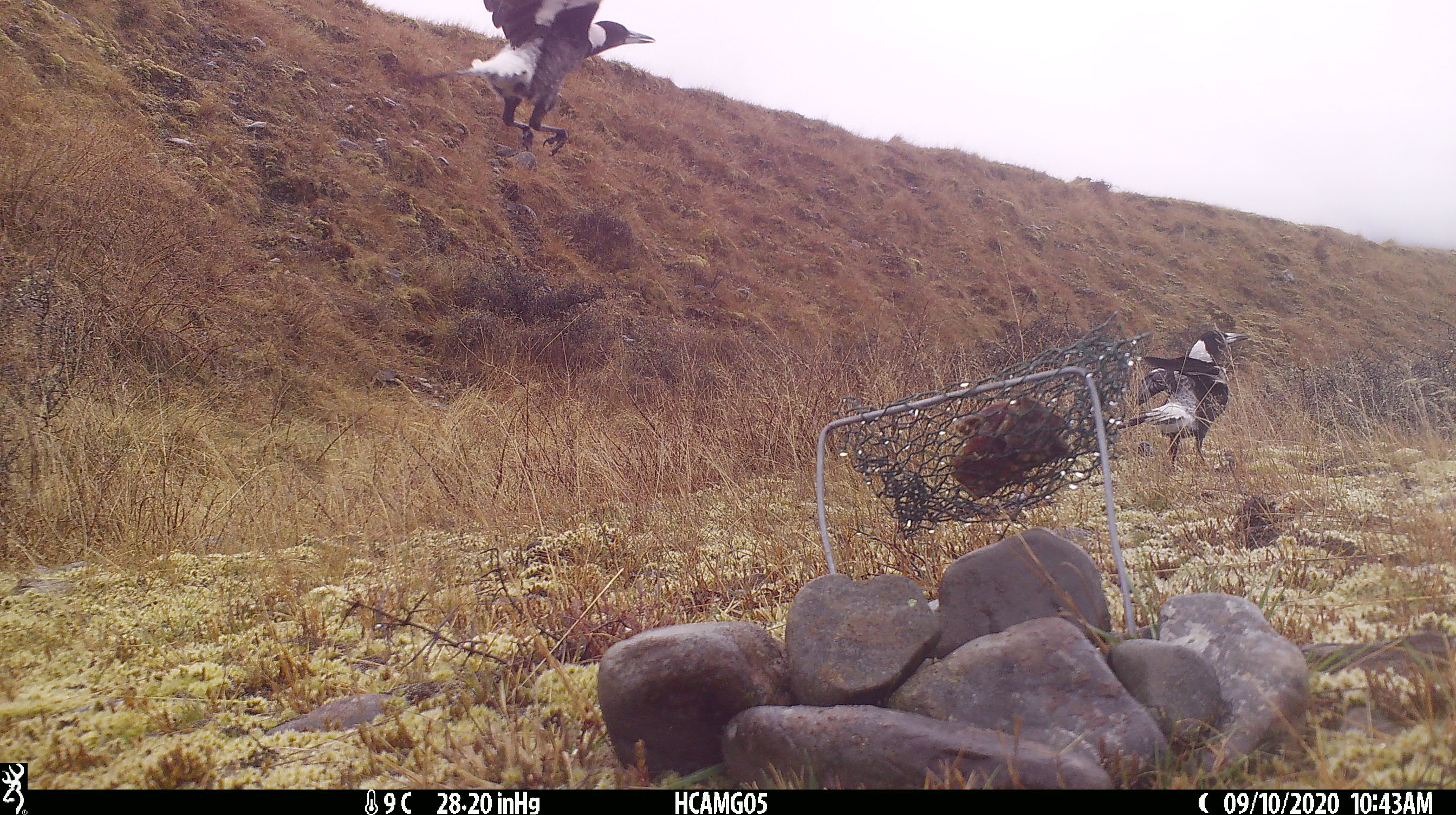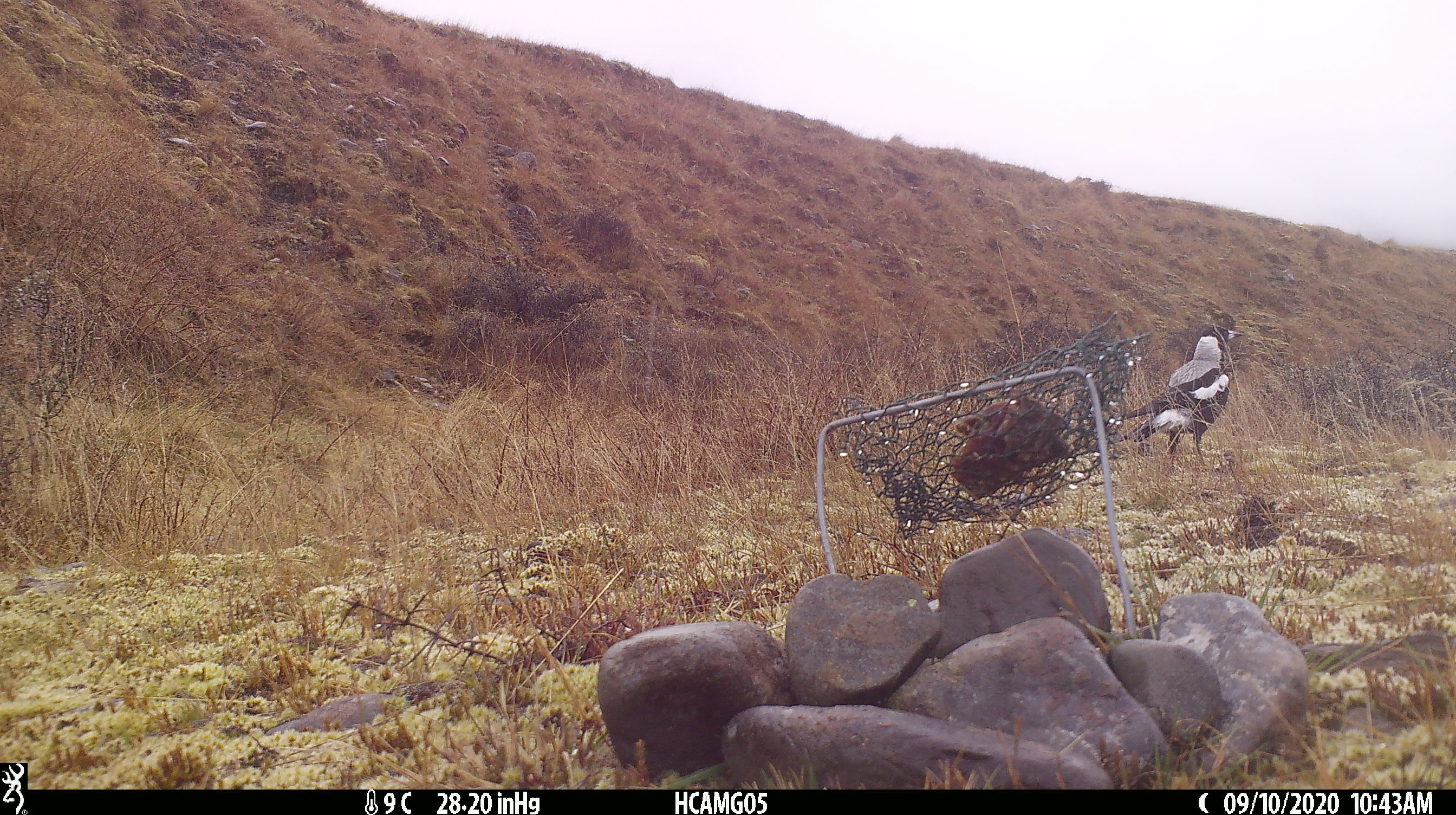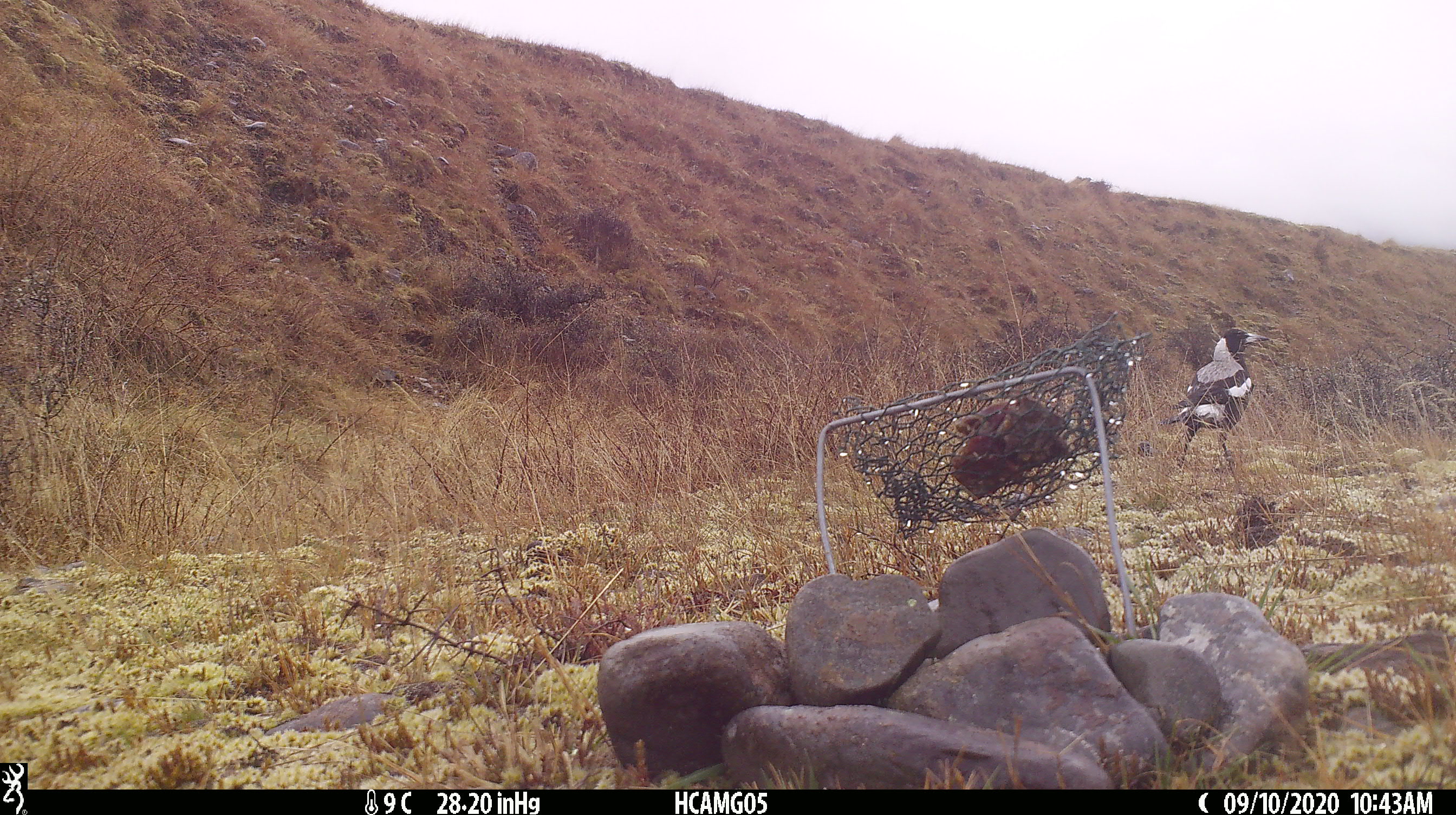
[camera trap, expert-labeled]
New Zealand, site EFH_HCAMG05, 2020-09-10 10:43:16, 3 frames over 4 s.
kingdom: Animalia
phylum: Chordata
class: Aves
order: Passeriformes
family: Artamidae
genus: Gymnorhina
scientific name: Gymnorhina tibicen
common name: australian magpie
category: magpie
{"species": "magpie (australian magpie) (Gymnorhina tibicen)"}